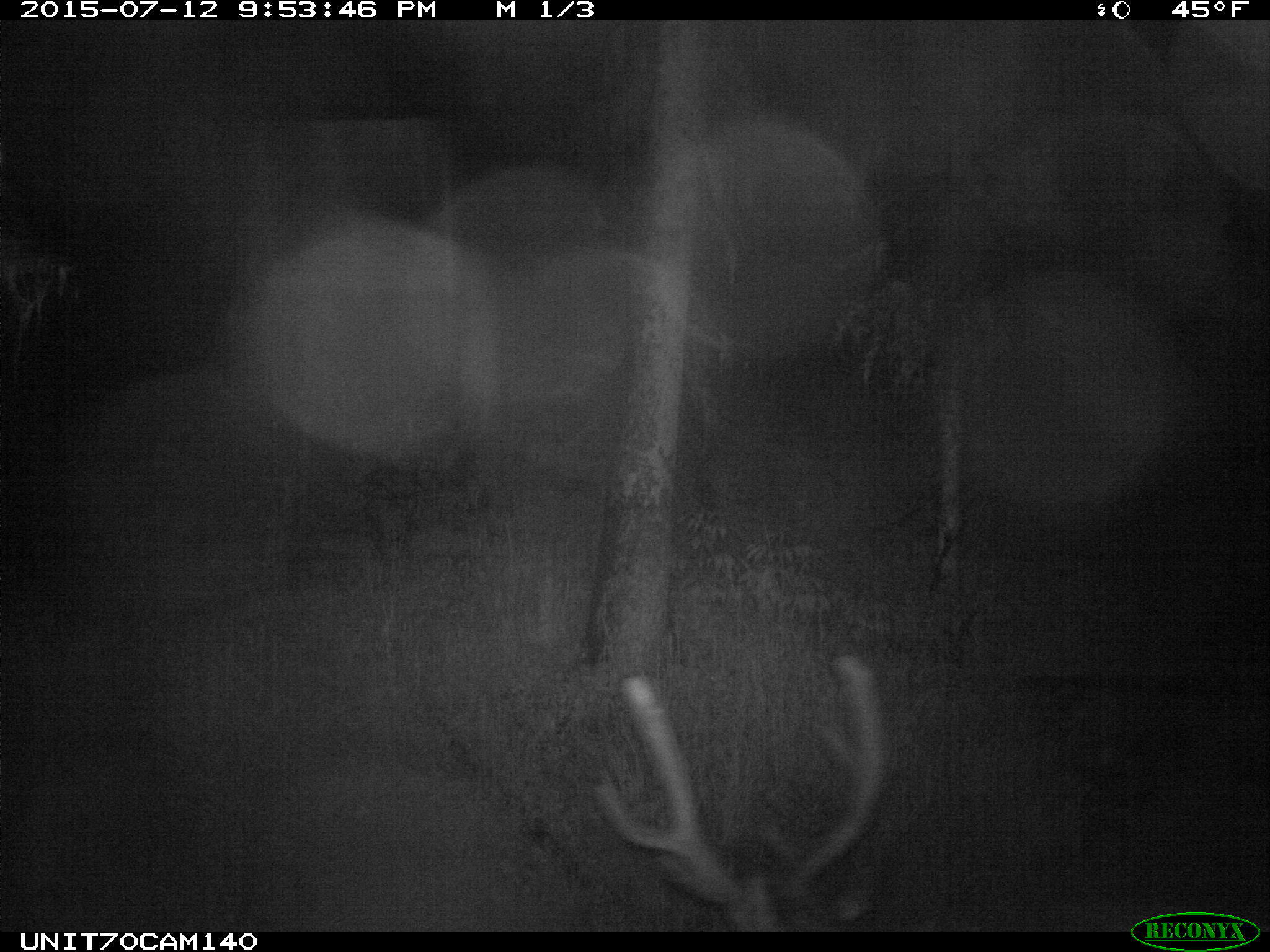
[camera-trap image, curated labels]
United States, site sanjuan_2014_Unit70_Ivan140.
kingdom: Animalia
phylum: Chordata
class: Mammalia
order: Artiodactyla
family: Cervidae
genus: Cervus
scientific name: Cervus elaphus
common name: red deer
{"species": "Cervus elaphus (red deer)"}